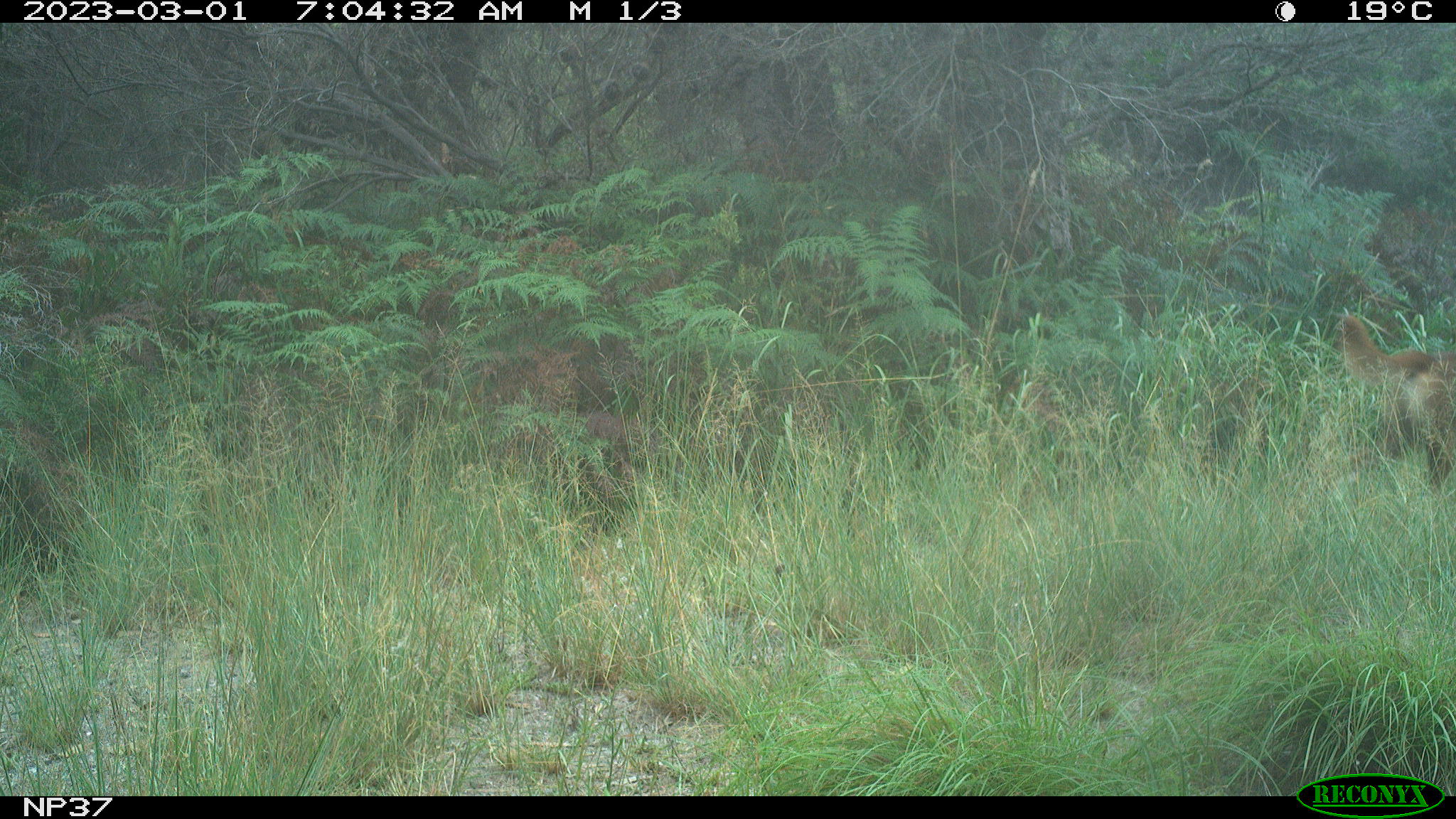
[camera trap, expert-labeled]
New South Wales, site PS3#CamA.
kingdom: Animalia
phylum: Chordata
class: Mammalia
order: Carnivora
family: Canidae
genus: Canis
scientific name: Canis familiaris dingo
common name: dingo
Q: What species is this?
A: Dingo (Canis familiaris dingo).